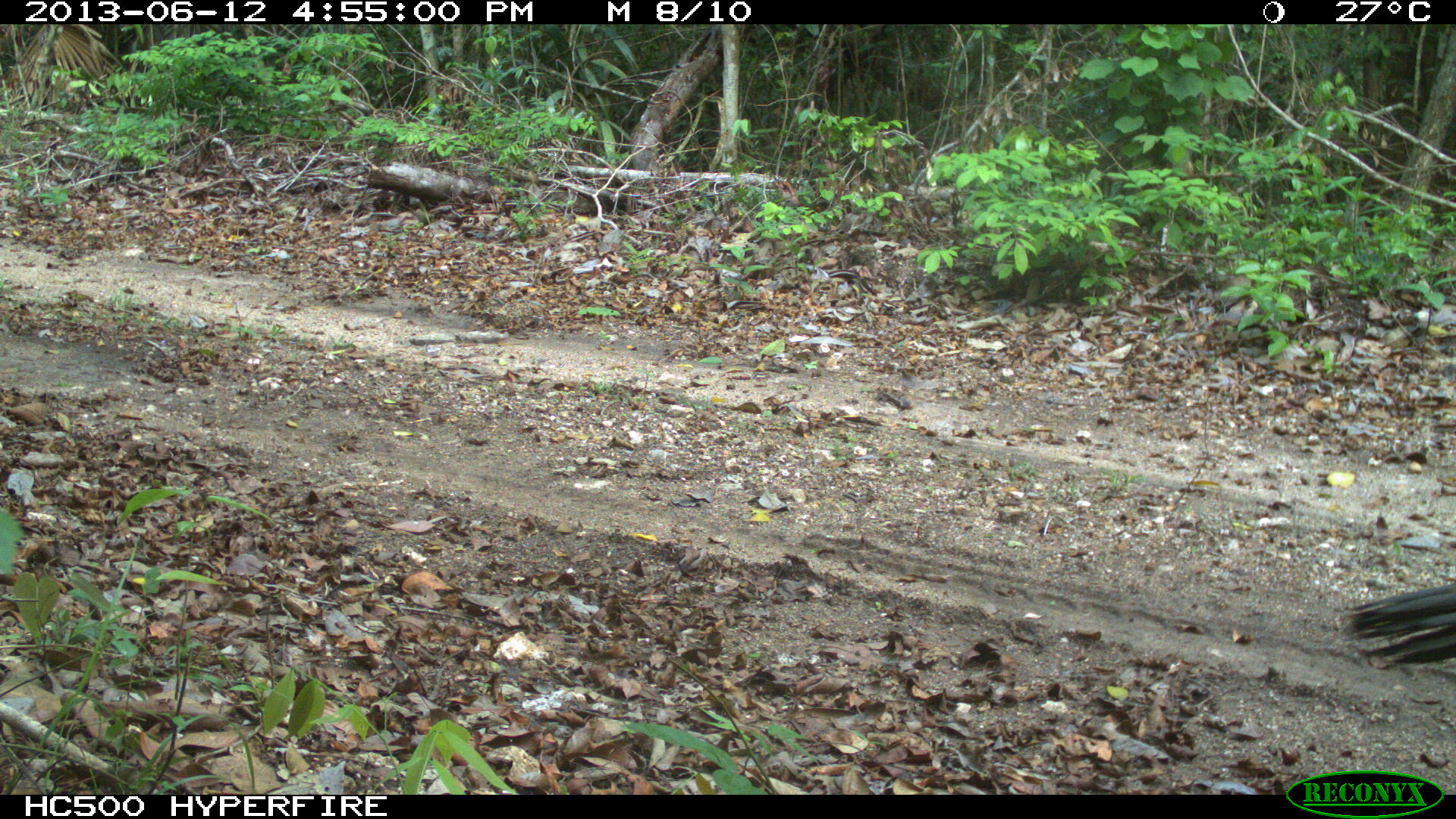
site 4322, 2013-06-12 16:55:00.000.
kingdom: Animalia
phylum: Chordata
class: Aves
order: Galliformes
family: Phasianidae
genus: Meleagris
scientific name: Meleagris ocellata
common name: ocellated turkey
Meleagris ocellata (ocellated turkey), count 1, sex male.